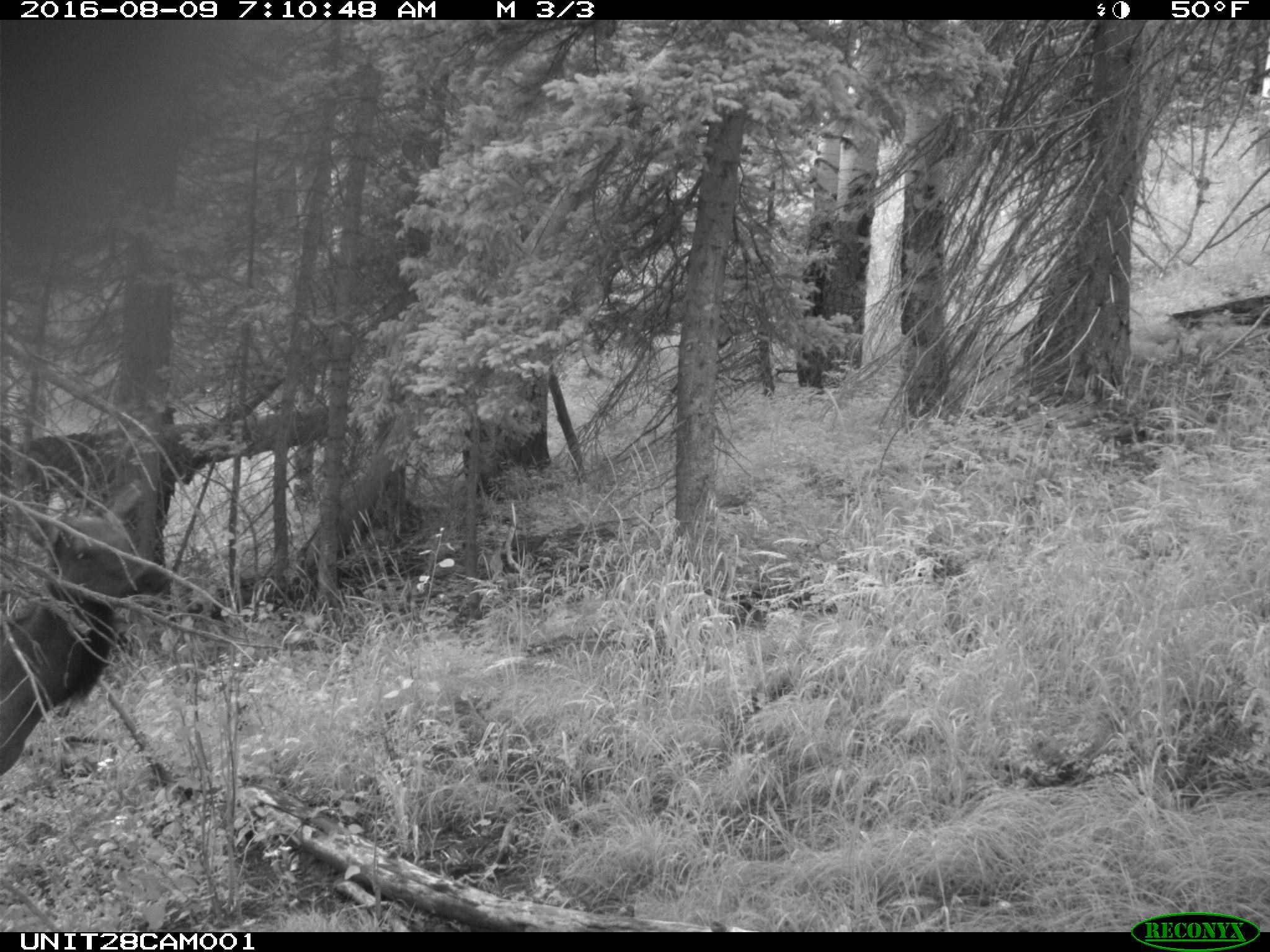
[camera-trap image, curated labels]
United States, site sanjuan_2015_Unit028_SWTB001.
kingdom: Animalia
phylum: Chordata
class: Mammalia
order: Artiodactyla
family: Cervidae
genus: Cervus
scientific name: Cervus elaphus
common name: red deer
Cervus elaphus (red deer).